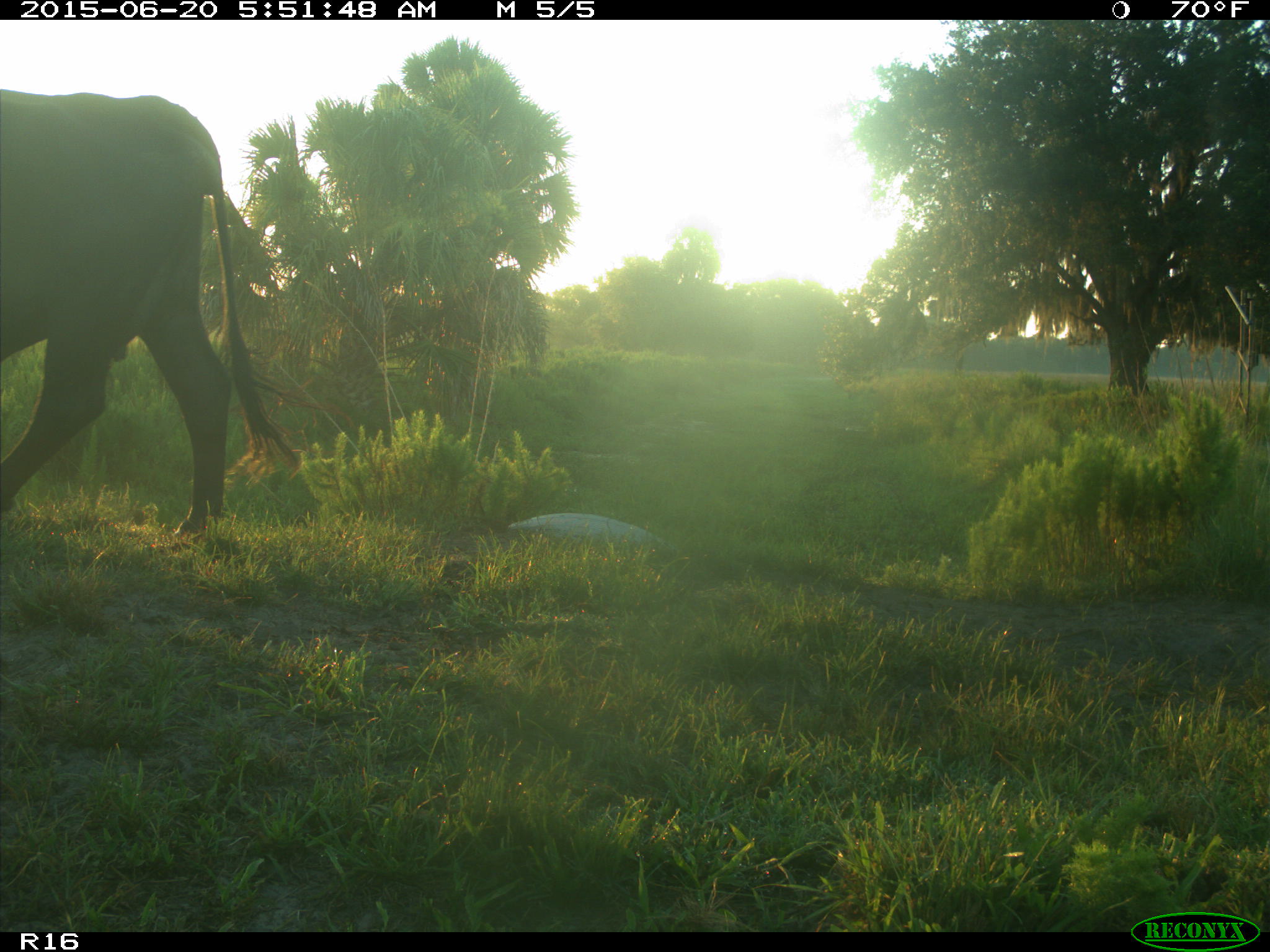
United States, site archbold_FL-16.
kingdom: Animalia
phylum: Chordata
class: Mammalia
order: Artiodactyla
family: Bovidae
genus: Bos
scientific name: Bos taurus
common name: domestic cow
Bos taurus (domestic cow).